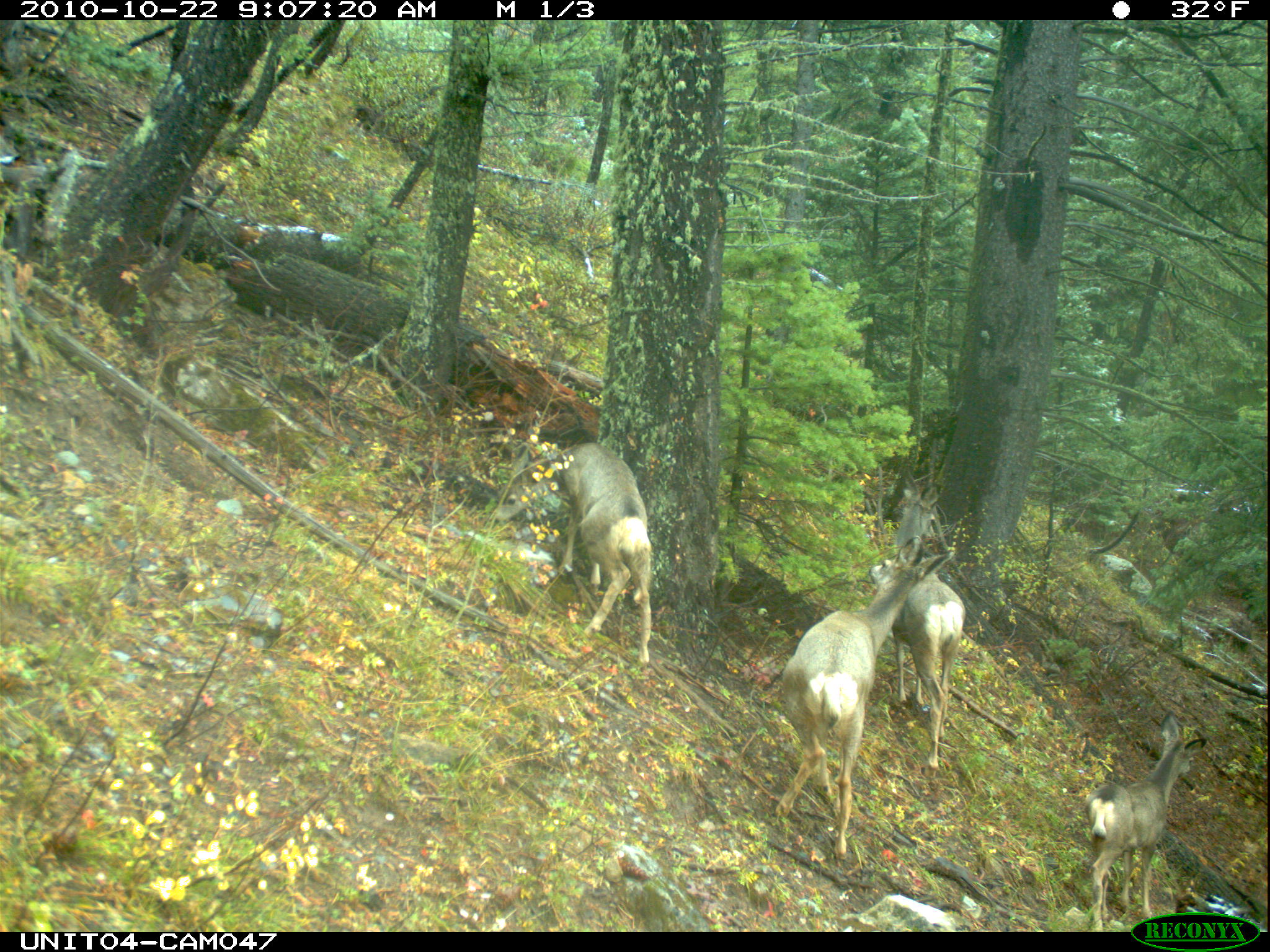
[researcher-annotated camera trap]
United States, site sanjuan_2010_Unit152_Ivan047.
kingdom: Animalia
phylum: Chordata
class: Mammalia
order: Artiodactyla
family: Cervidae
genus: Odocoileus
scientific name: Odocoileus hemionus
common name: mule deer